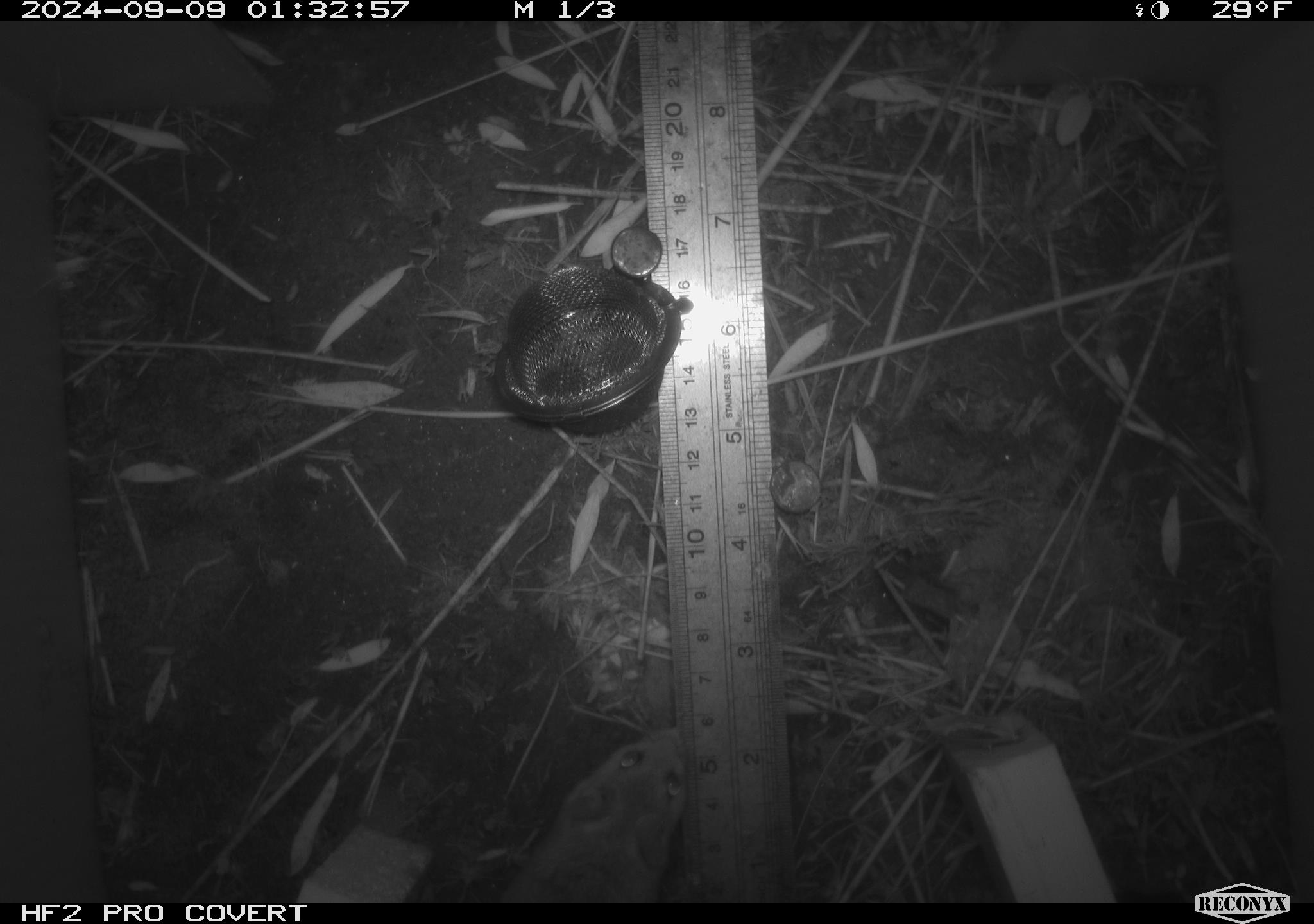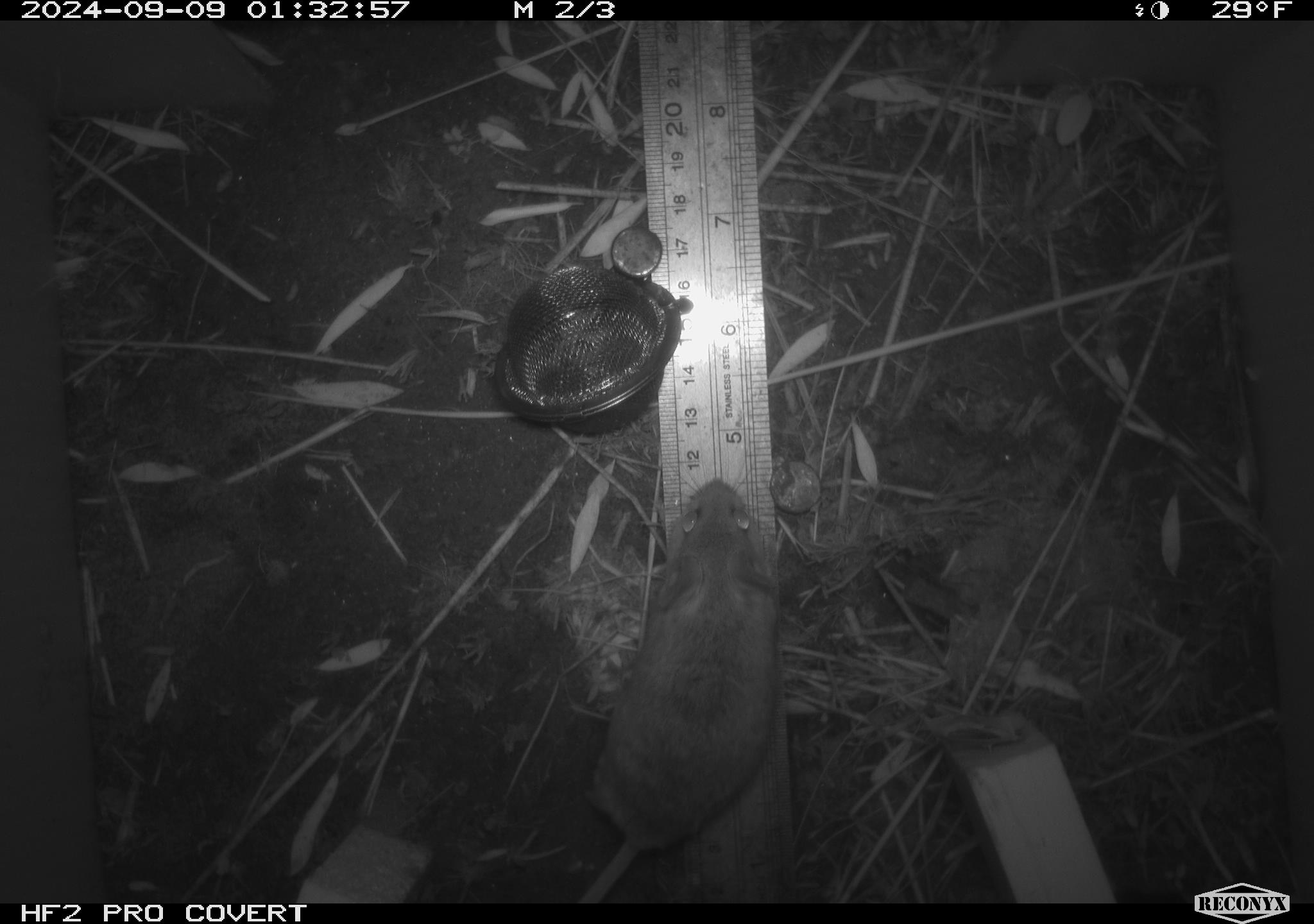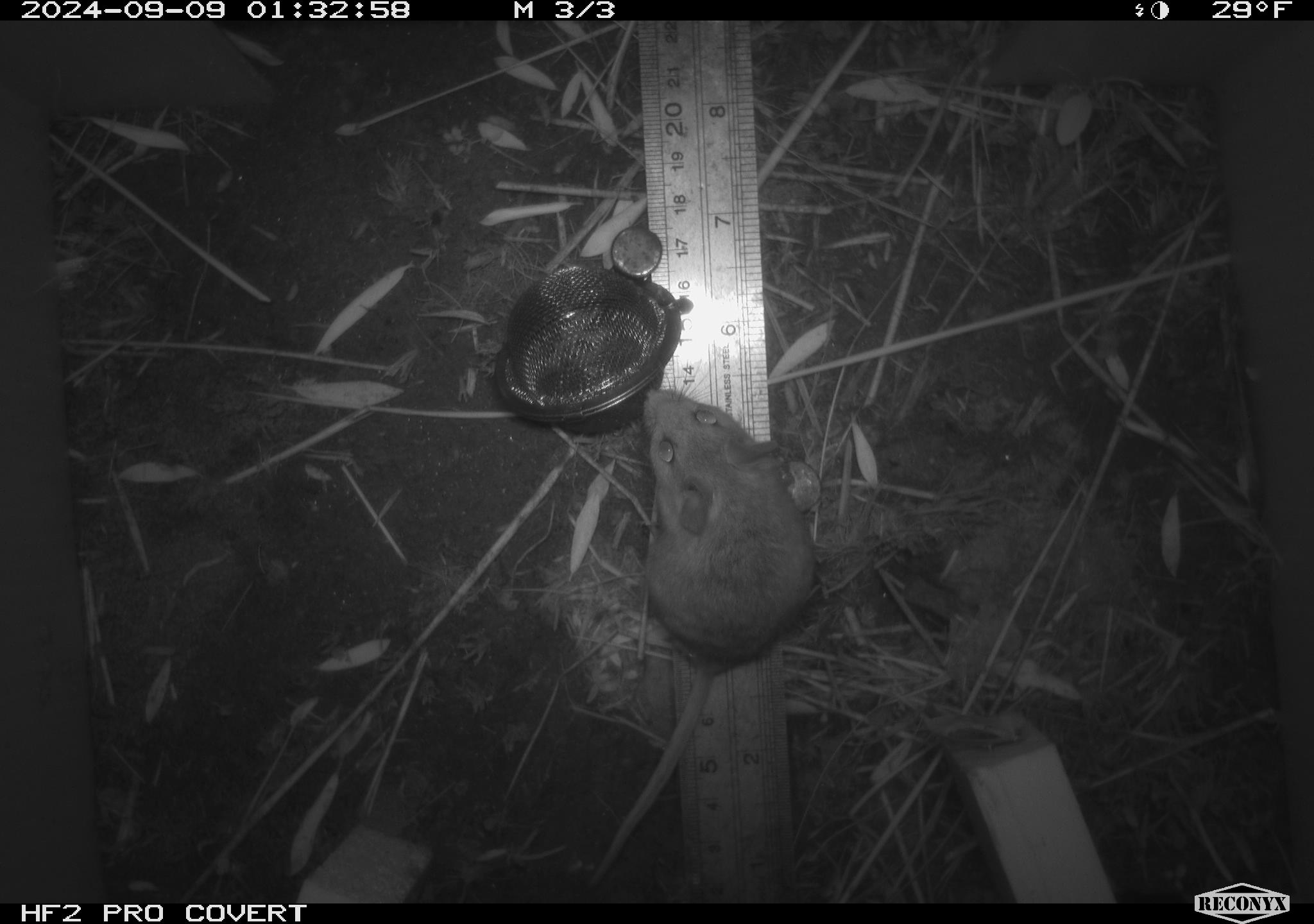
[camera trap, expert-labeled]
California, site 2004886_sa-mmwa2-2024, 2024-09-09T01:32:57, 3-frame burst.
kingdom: Animalia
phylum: Chordata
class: Mammalia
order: Rodentia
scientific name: Rodentia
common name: mouse species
Mouse species (Rodentia).